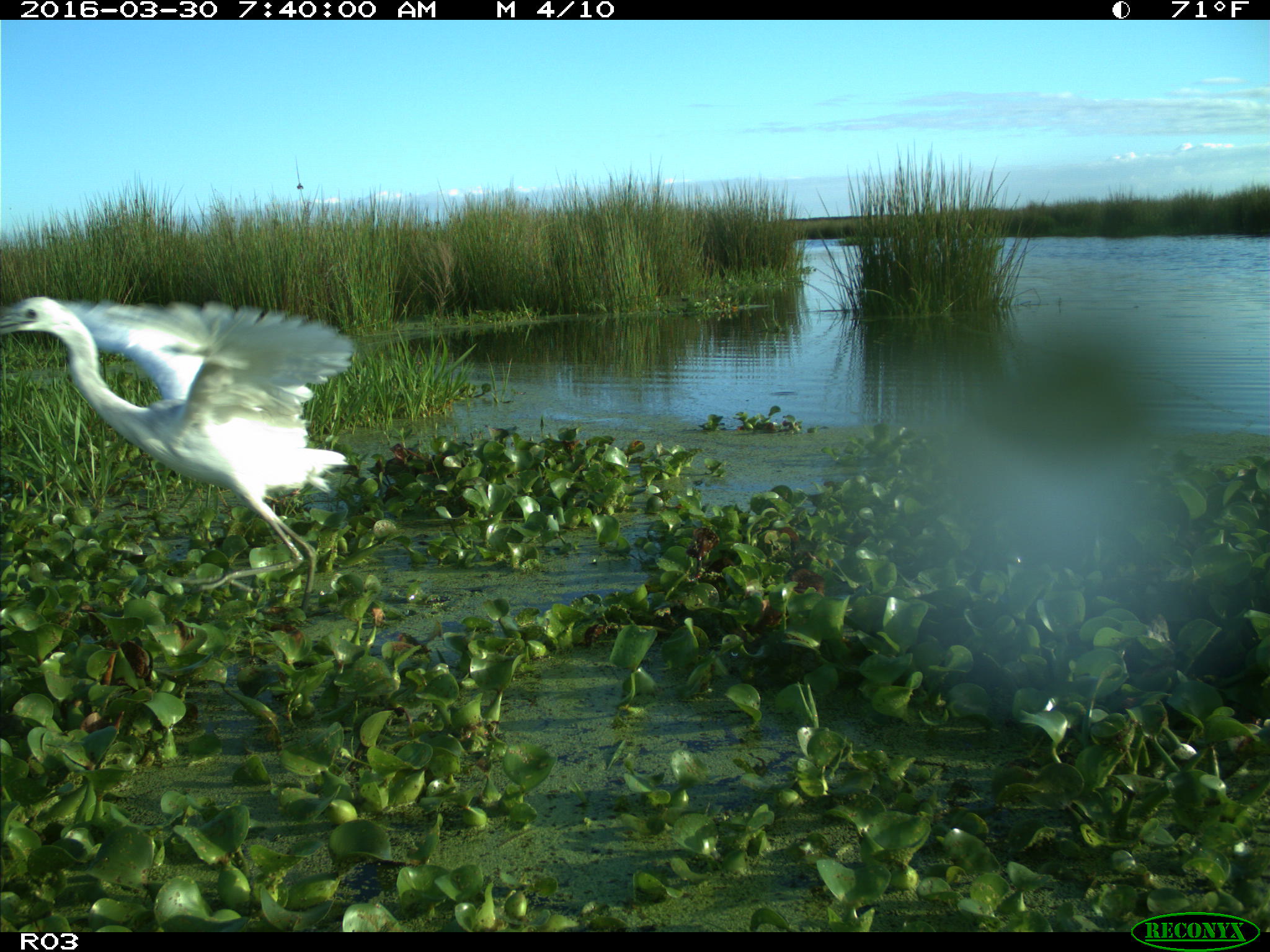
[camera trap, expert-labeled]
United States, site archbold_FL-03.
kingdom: Animalia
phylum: Chordata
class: Aves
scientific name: Aves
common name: birds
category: unidentified bird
Unidentified bird (birds) (Aves).